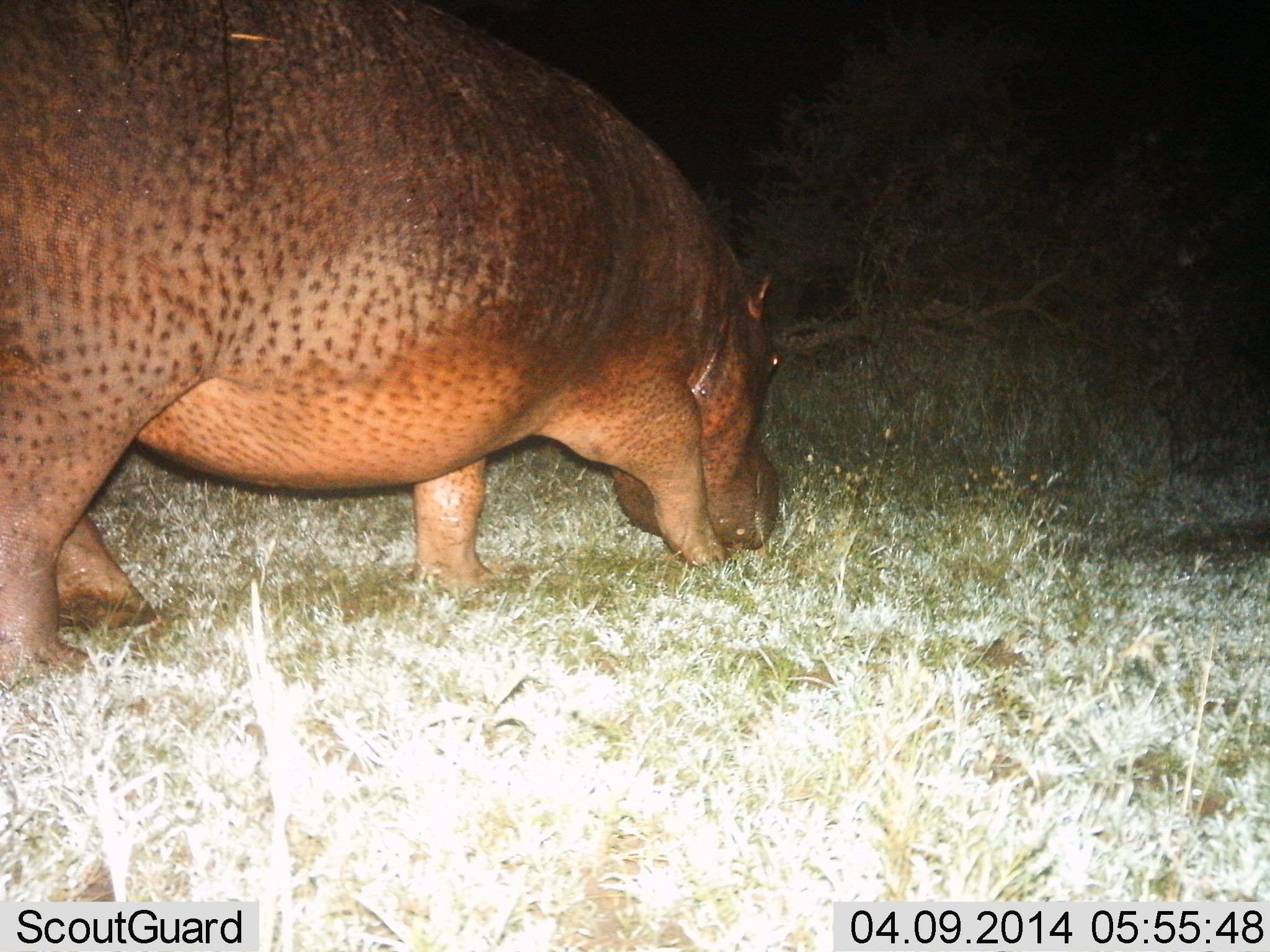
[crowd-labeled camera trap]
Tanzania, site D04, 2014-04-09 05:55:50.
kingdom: Animalia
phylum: Chordata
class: Mammalia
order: Artiodactyla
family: Hippopotamidae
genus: Hippopotamus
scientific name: Hippopotamus amphibius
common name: hippopotamus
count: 1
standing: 20%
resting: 0%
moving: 30%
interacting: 0%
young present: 0%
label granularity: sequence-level